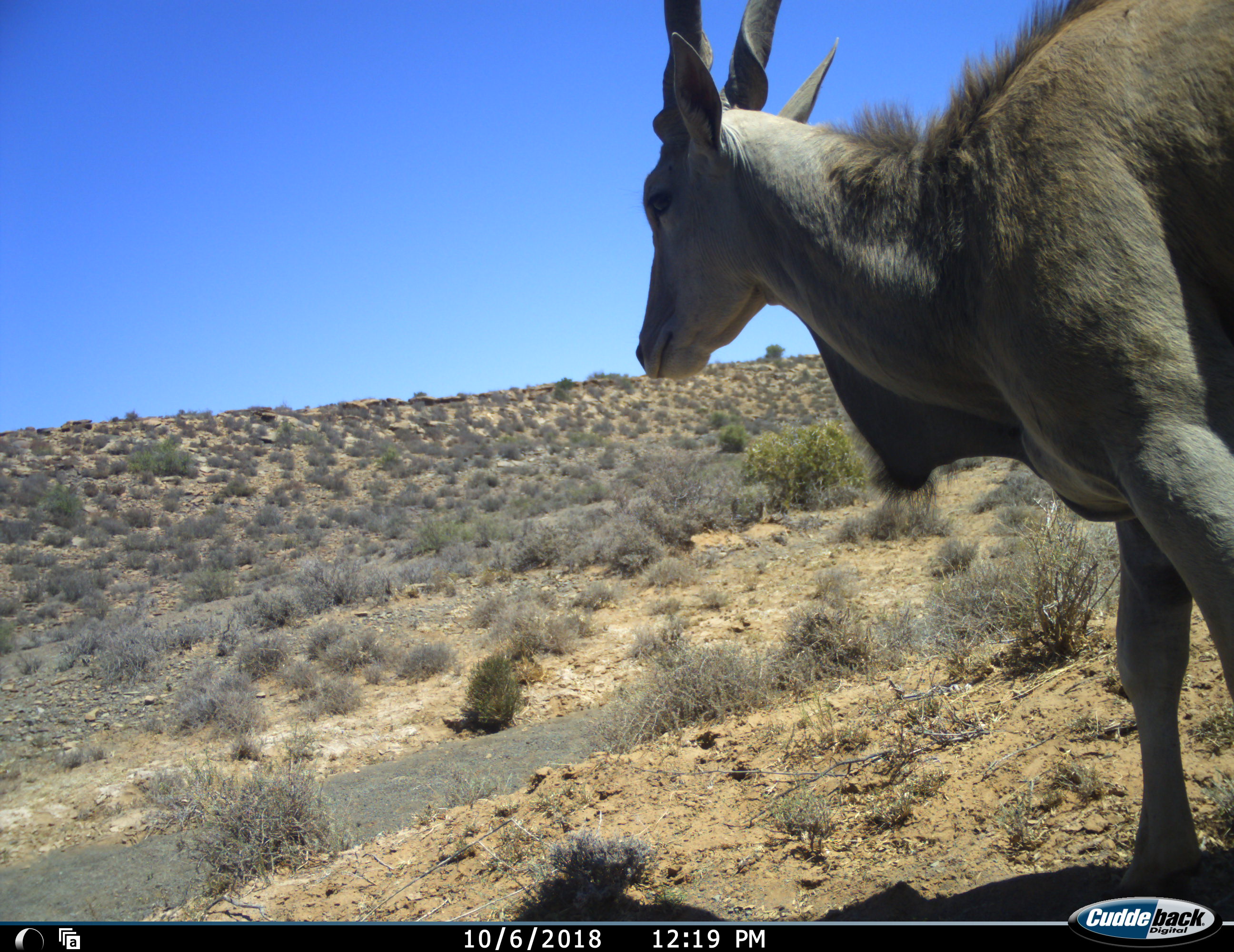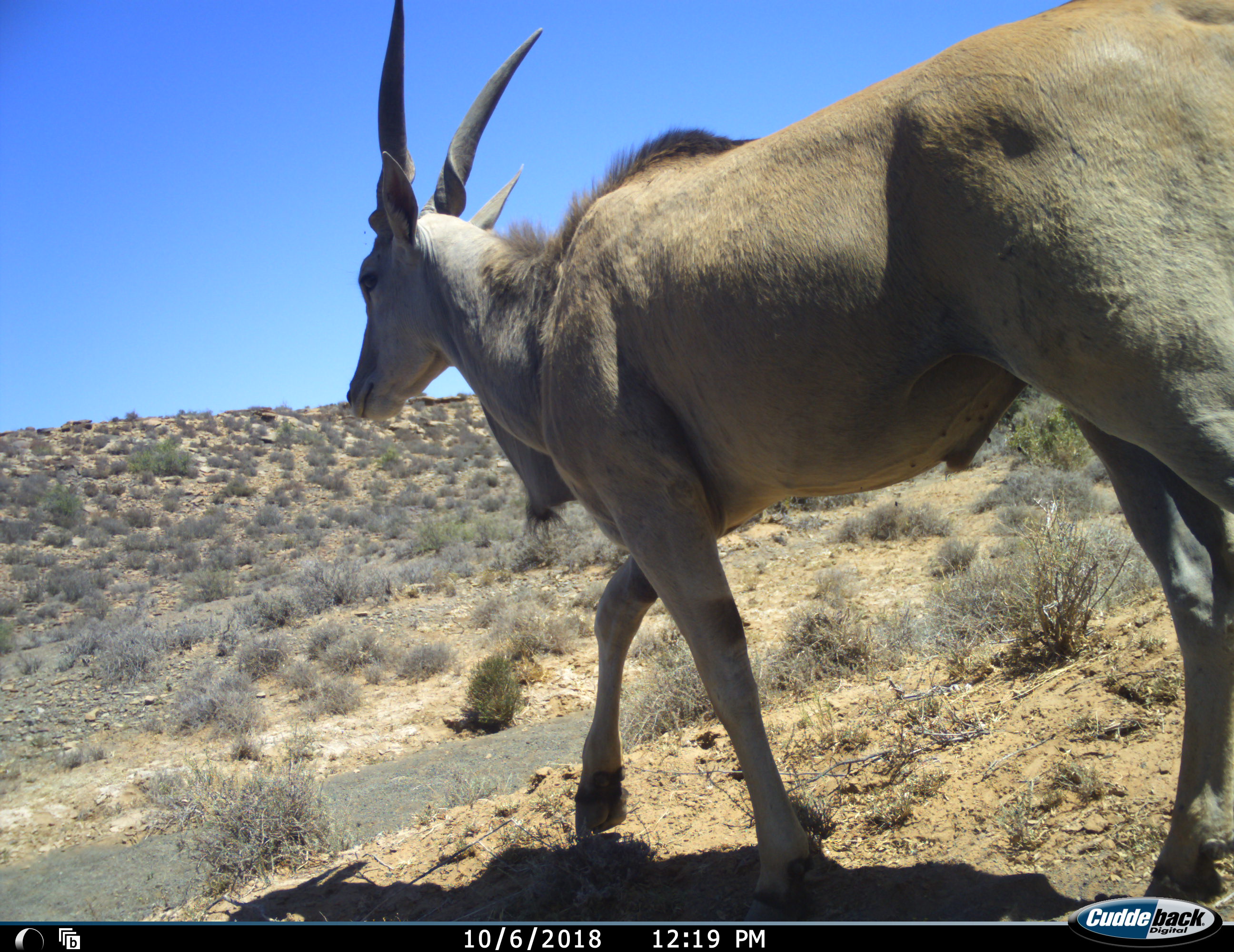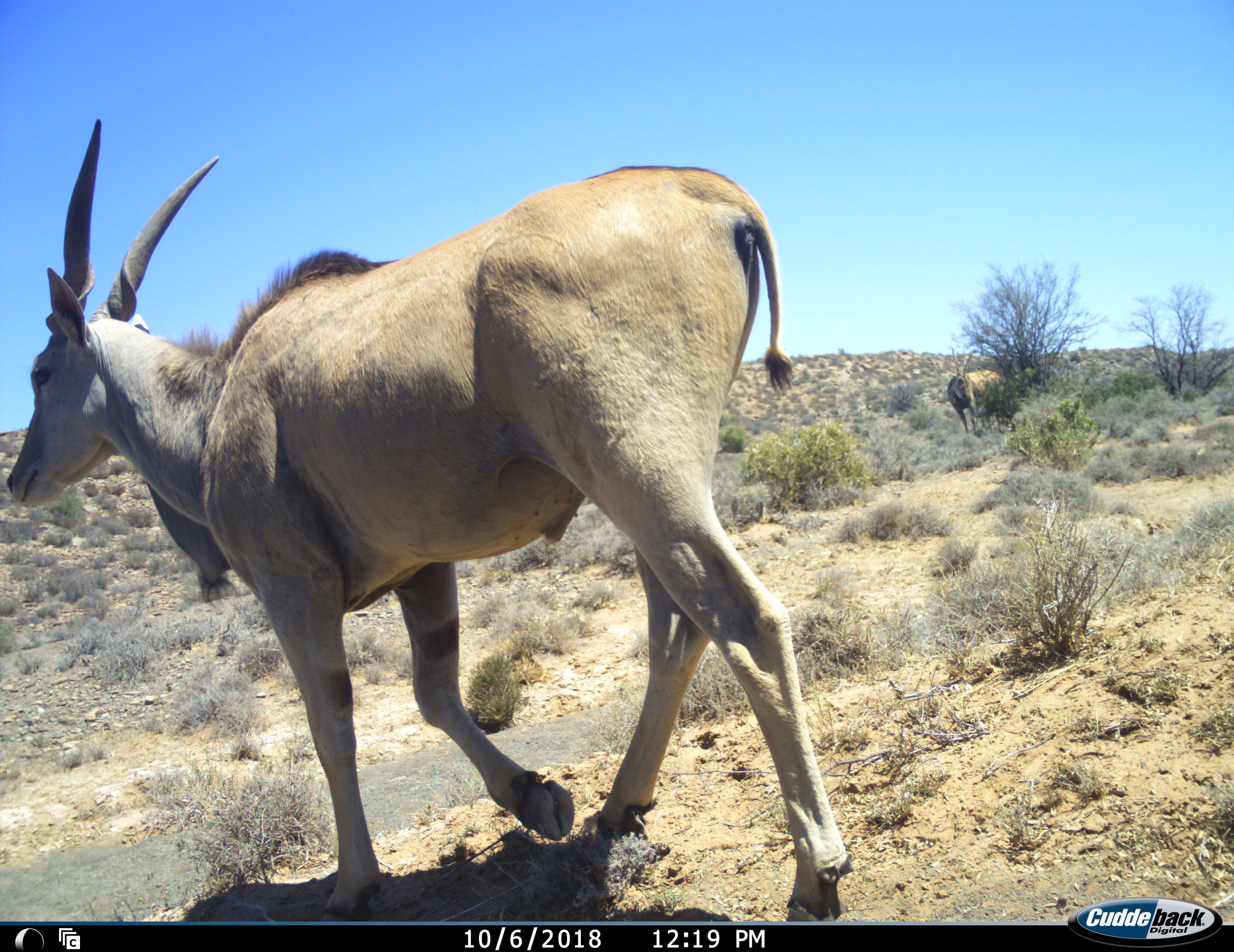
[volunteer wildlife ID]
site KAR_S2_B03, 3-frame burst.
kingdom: Animalia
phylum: Chordata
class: Mammalia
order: Artiodactyla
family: Bovidae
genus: Tragelaphus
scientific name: Tragelaphus oryx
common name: eland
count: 2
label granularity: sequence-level